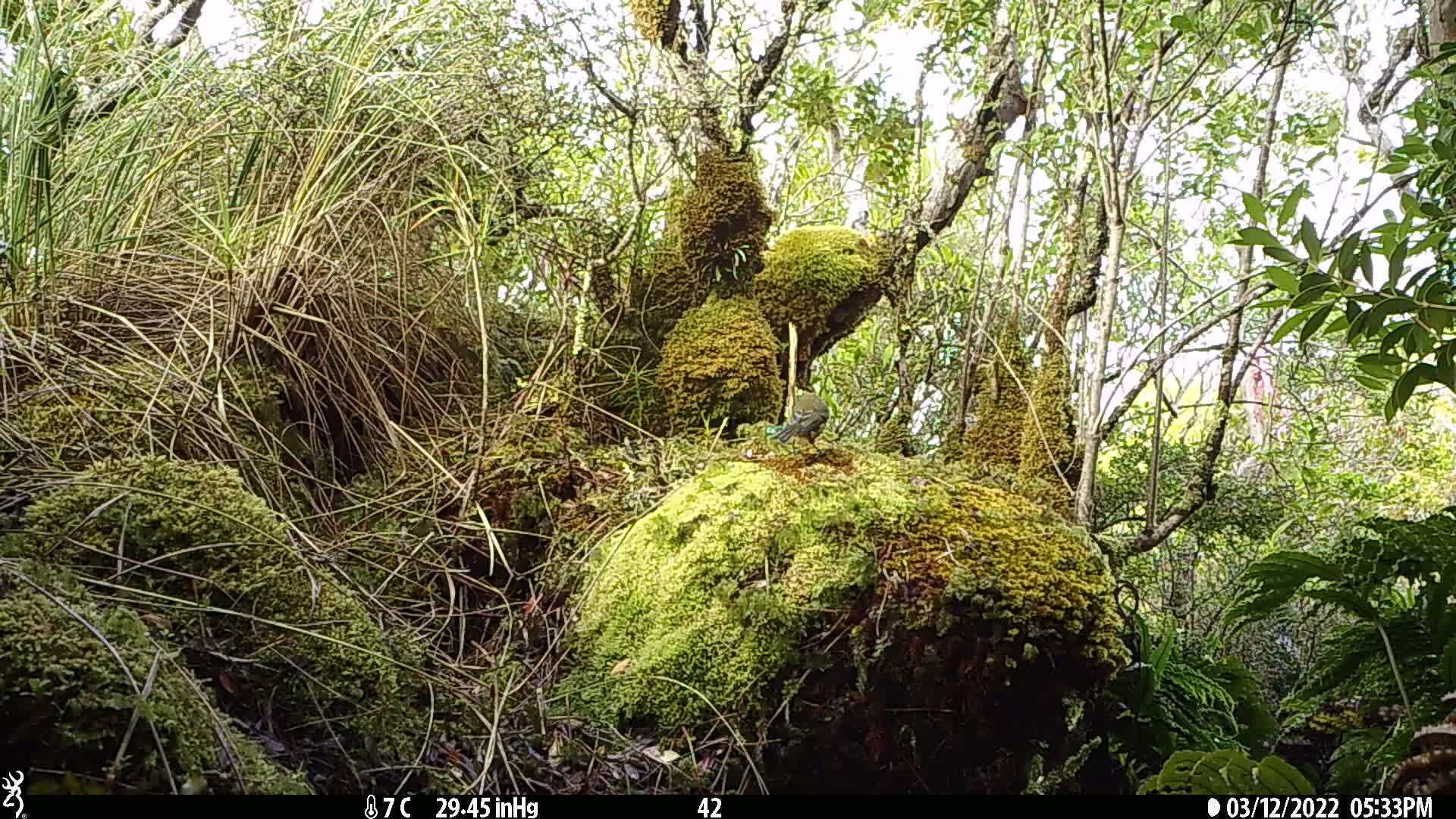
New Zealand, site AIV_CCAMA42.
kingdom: Animalia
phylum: Chordata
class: Aves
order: Passeriformes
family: Meliphagidae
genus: Anthornis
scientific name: Anthornis melanura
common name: new zealand bellbird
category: bellbird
Bellbird (new zealand bellbird) (Anthornis melanura).